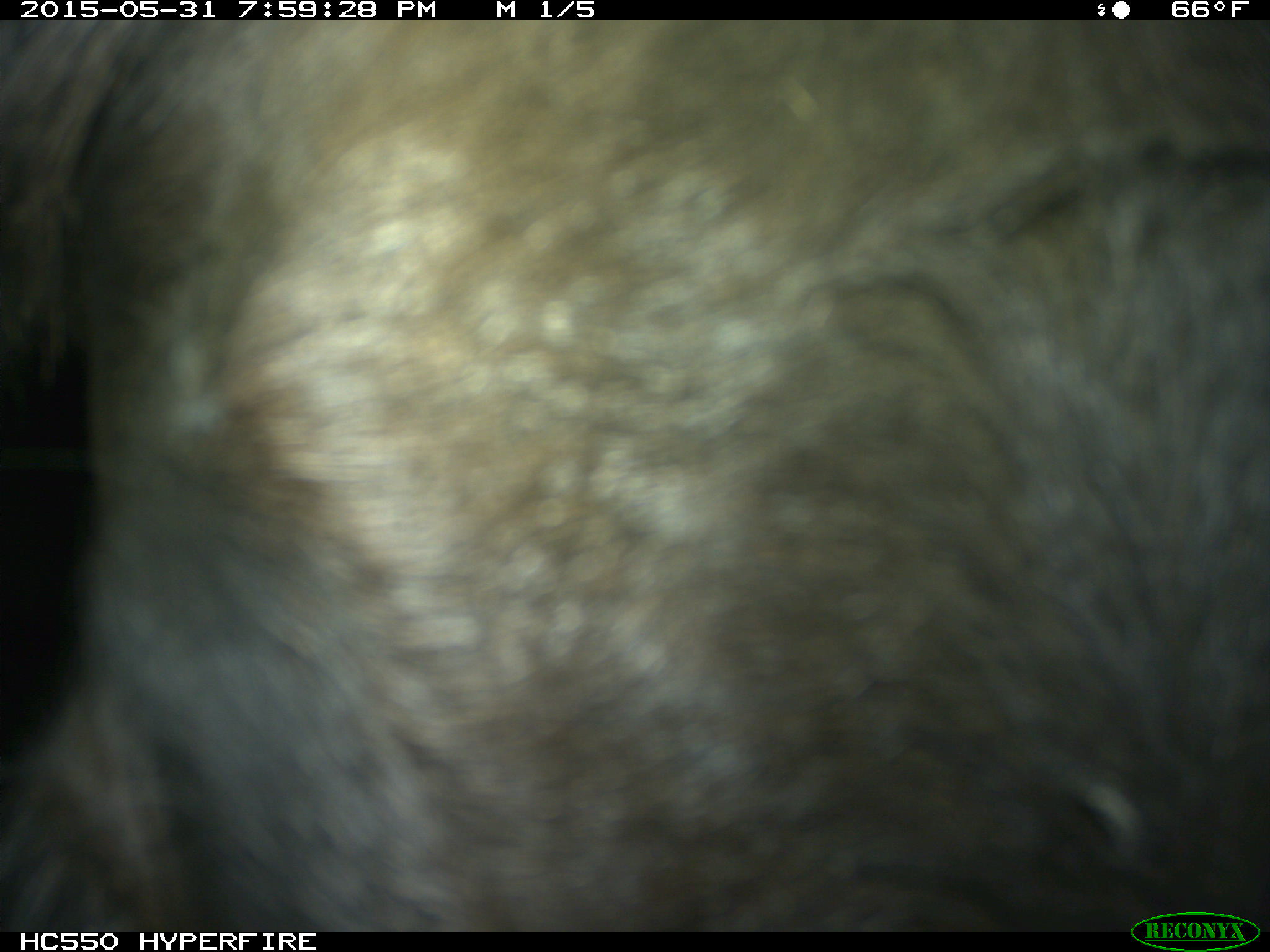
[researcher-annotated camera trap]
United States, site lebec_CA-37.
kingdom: Animalia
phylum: Chordata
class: Mammalia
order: Artiodactyla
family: Bovidae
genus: Bos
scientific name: Bos taurus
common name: domestic cow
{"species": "Bos taurus (domestic cow)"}